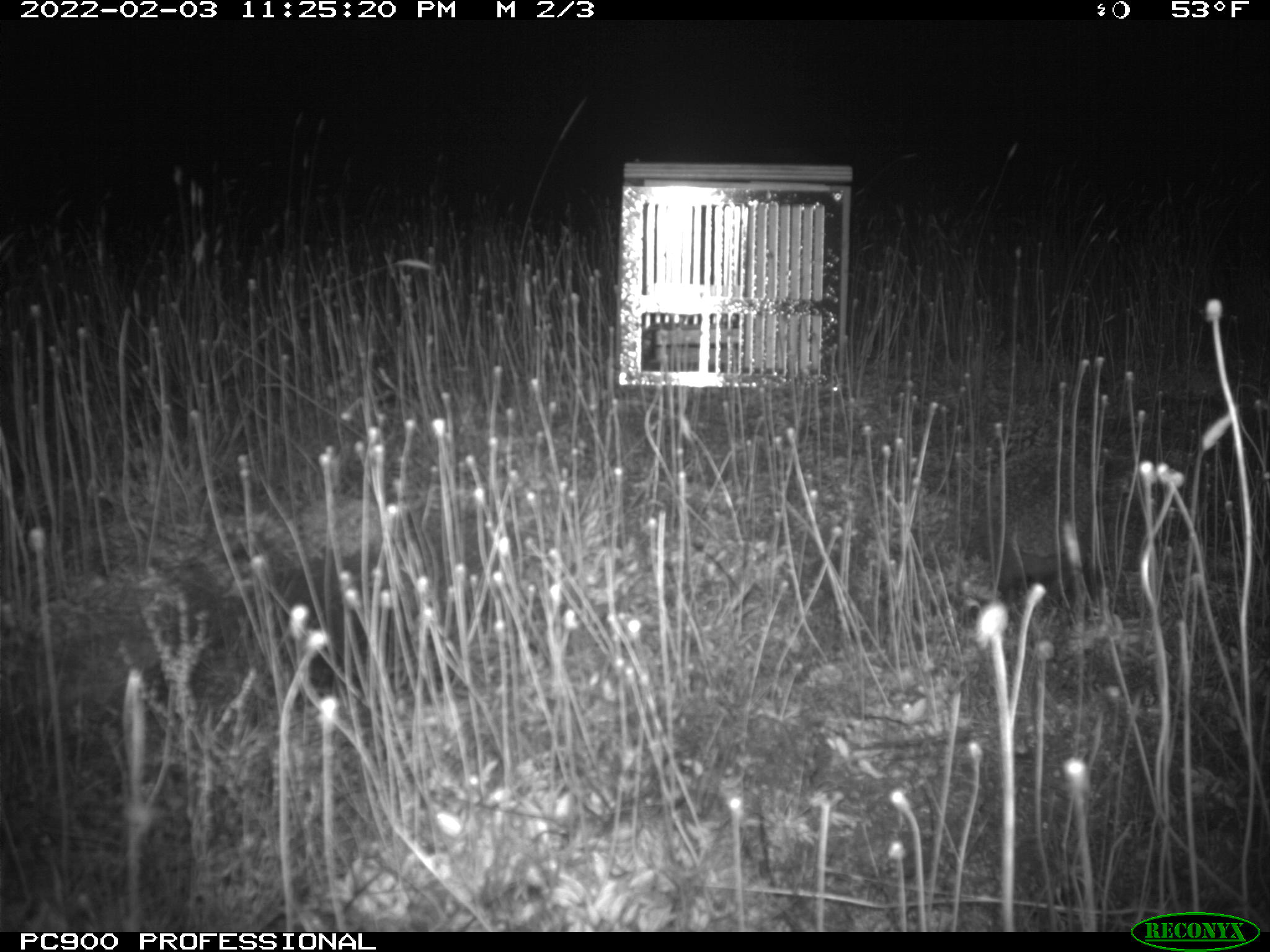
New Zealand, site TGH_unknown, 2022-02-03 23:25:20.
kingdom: Animalia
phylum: Chordata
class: Mammalia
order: Eulipotyphla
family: Erinaceidae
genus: Erinaceus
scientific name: Erinaceus europaeus europaeus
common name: european hedgehog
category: hedgehog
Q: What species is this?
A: Hedgehog (european hedgehog) (Erinaceus europaeus europaeus).